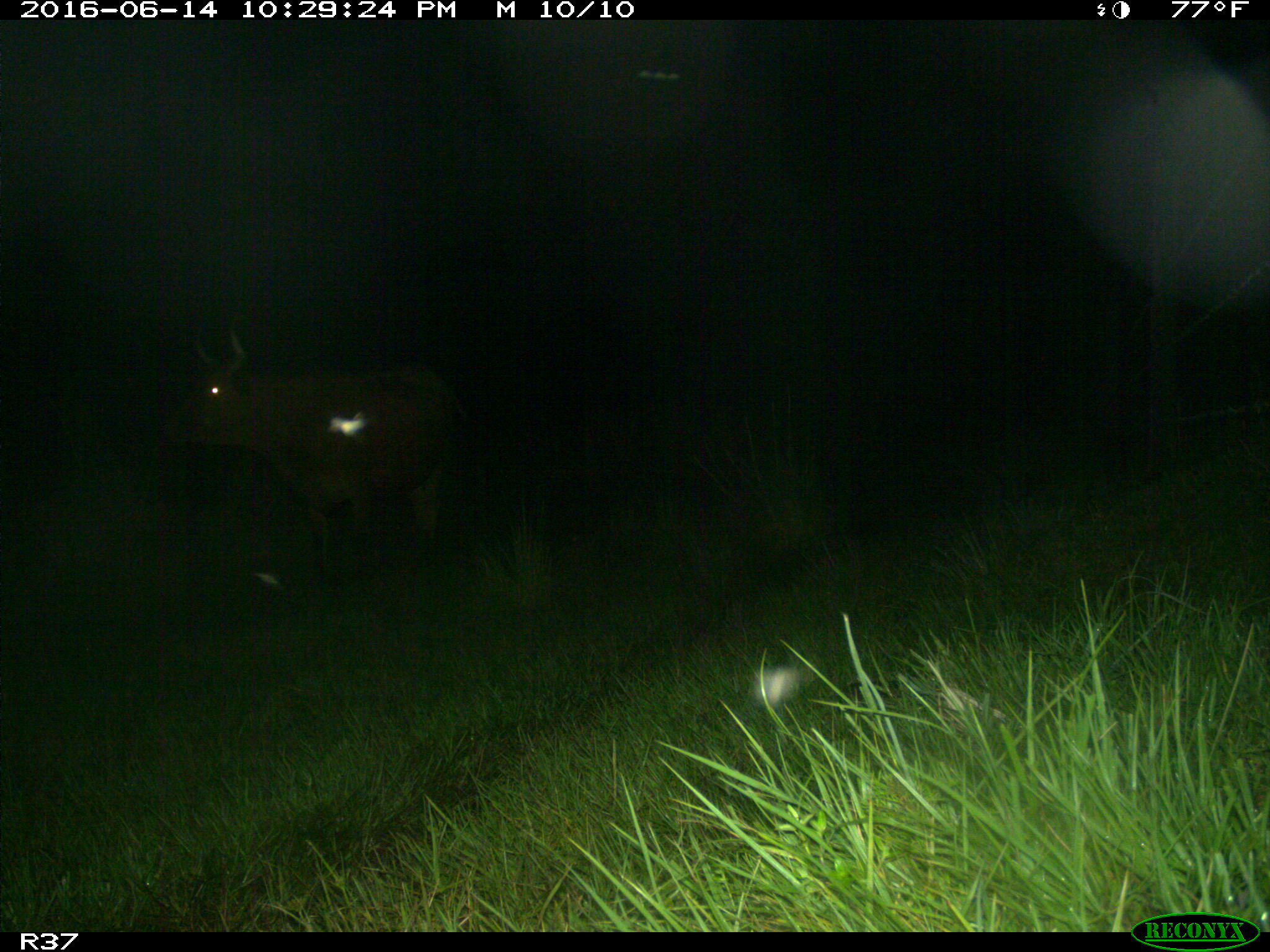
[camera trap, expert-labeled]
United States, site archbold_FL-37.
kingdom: Animalia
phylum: Chordata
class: Mammalia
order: Artiodactyla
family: Bovidae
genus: Bos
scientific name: Bos taurus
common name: domestic cow